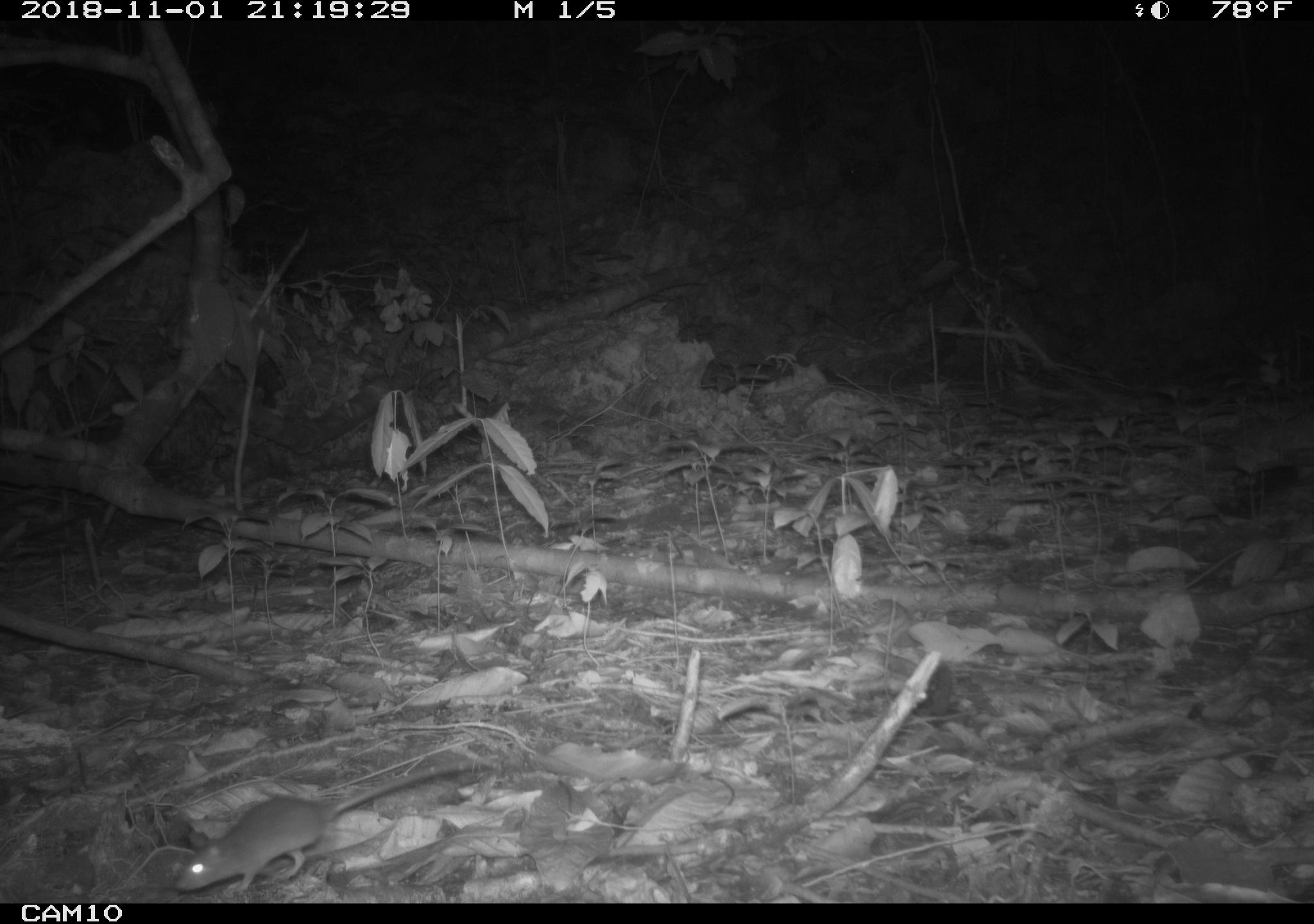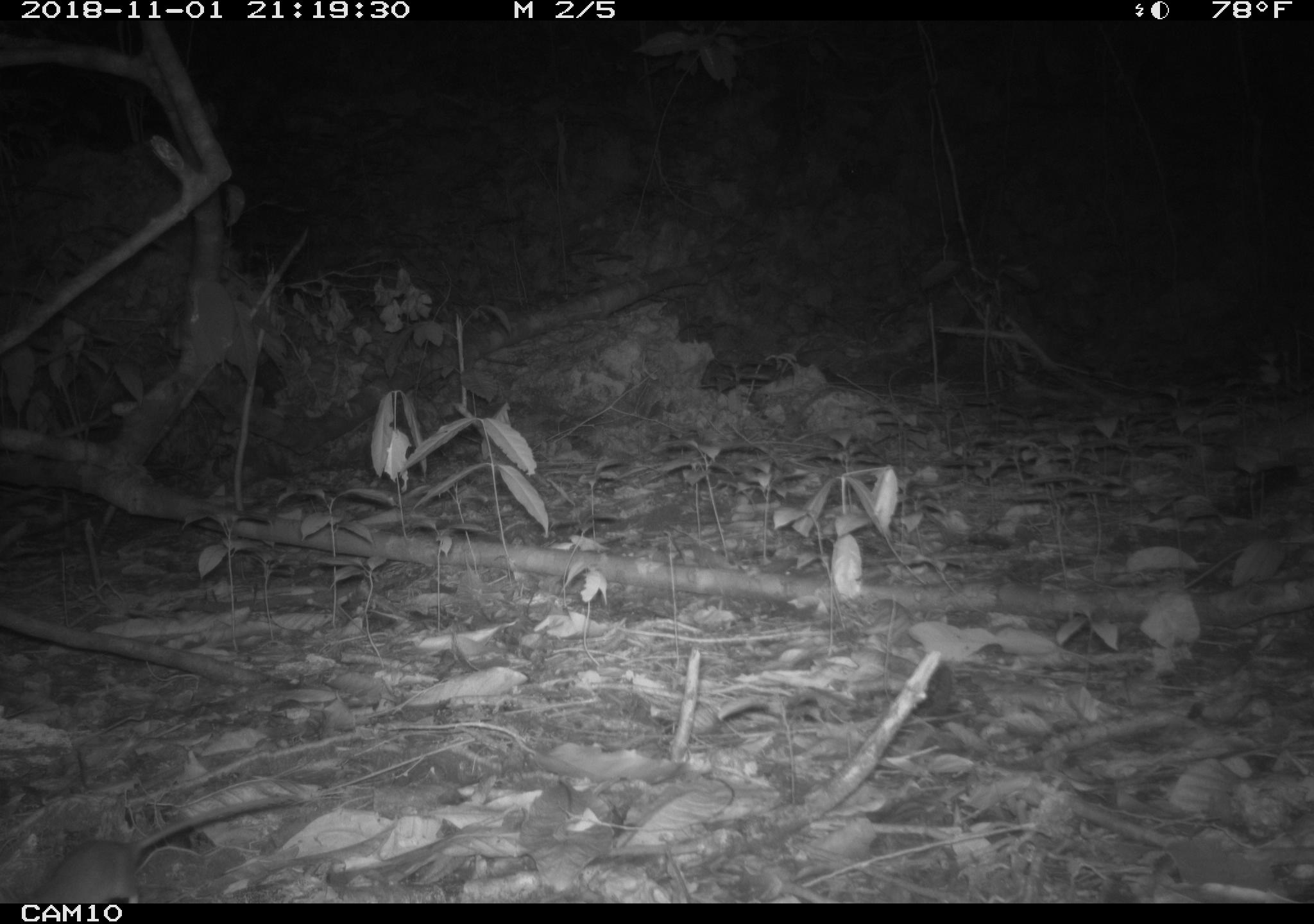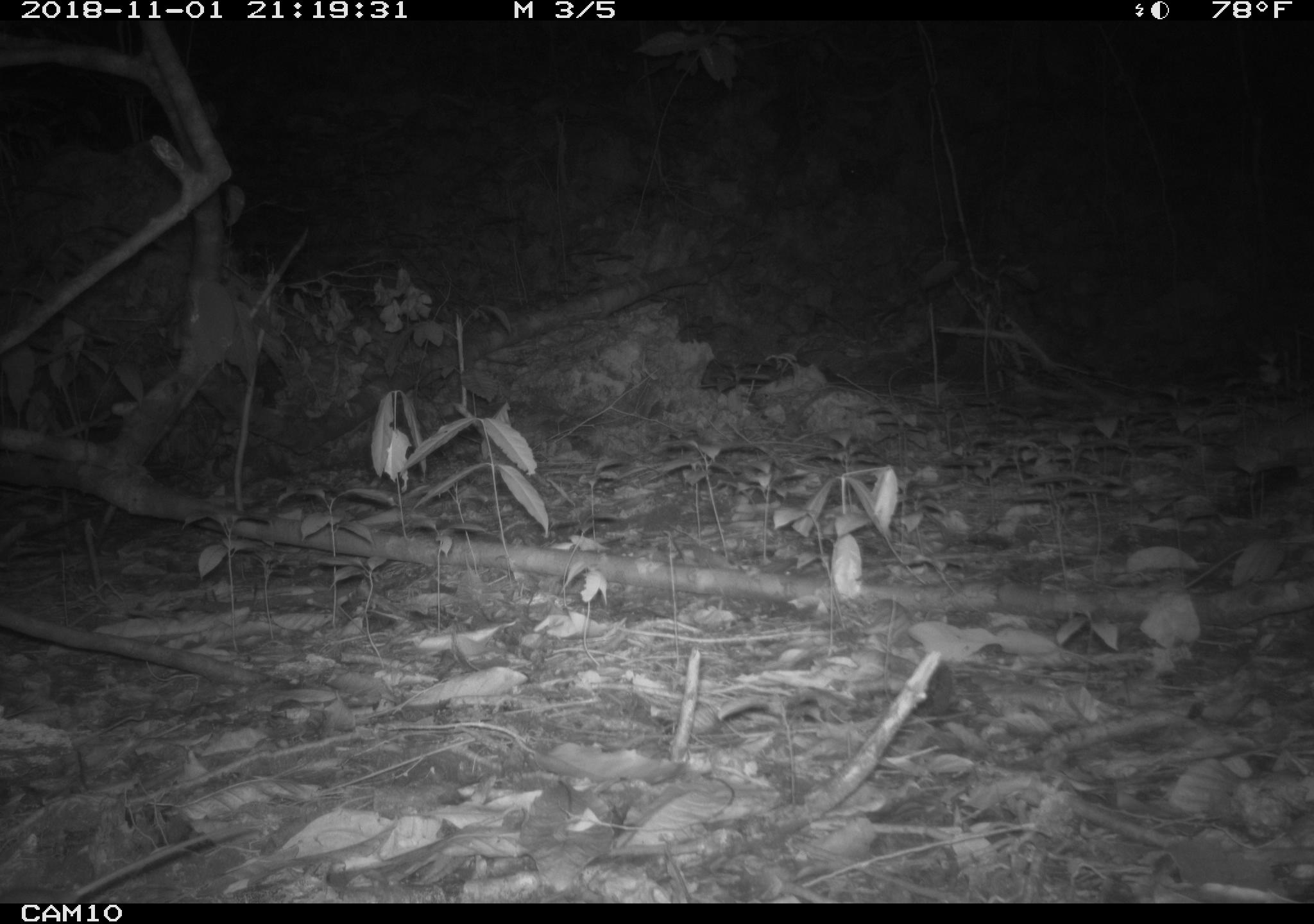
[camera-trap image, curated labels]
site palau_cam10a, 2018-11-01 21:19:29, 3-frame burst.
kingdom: Animalia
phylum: Chordata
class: Mammalia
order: Rodentia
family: Muridae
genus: Rattus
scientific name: Rattus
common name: rat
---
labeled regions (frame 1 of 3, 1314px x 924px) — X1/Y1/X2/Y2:
rat: 167/760/480/897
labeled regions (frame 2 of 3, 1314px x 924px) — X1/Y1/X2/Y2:
rat: 22/788/307/901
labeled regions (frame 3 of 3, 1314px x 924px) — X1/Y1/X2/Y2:
rat: 0/820/259/900